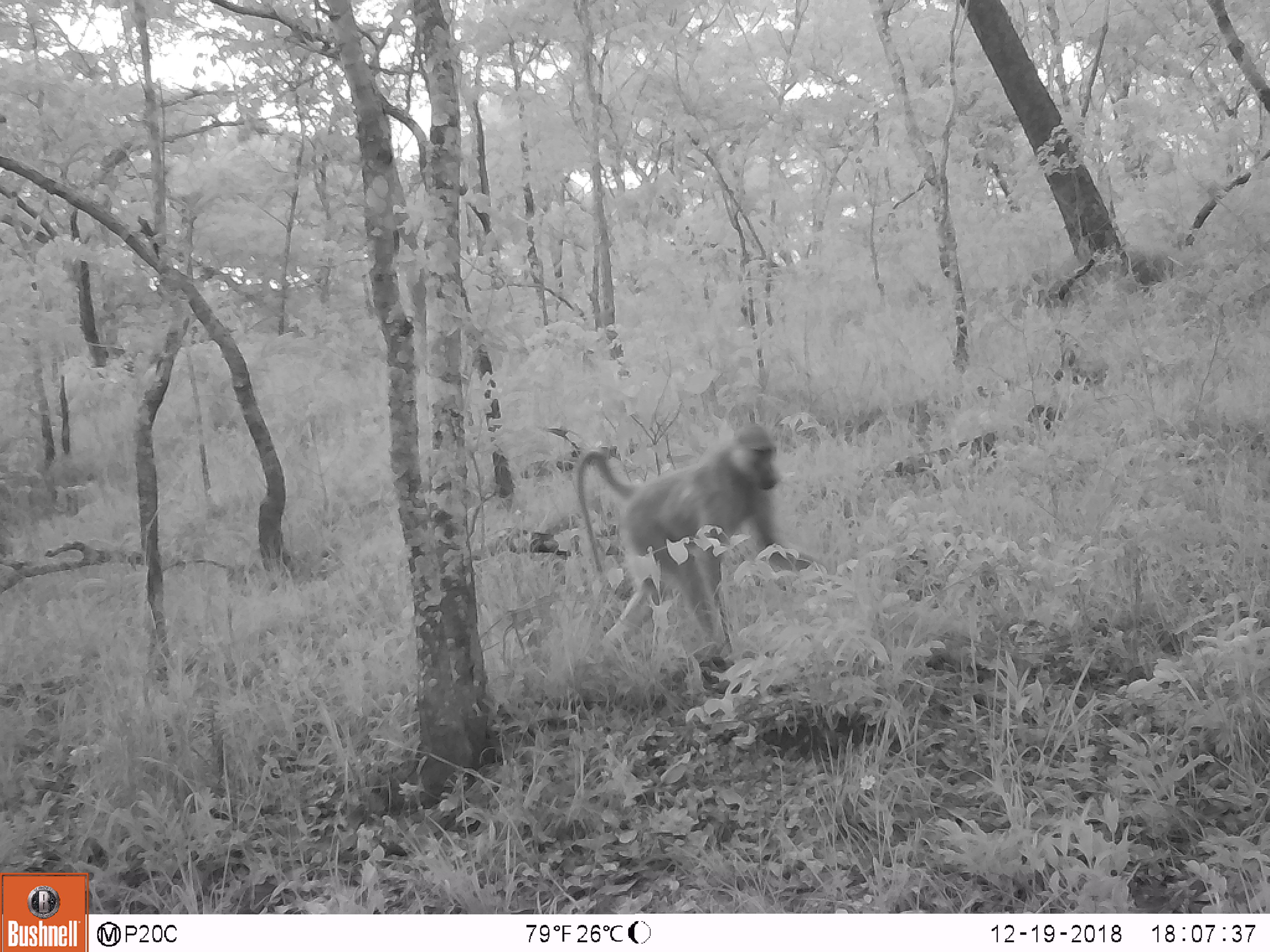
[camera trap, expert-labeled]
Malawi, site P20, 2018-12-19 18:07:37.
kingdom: Animalia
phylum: Chordata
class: Mammalia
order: Primates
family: Cercopithecidae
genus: Papio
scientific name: Papio cynocephalus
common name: yellow baboon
Yellow baboon (Papio cynocephalus), count 1.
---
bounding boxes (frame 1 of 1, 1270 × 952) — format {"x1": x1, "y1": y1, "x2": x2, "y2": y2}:
yellow baboon: {"x1": 558, "y1": 419, "x2": 825, "y2": 693}